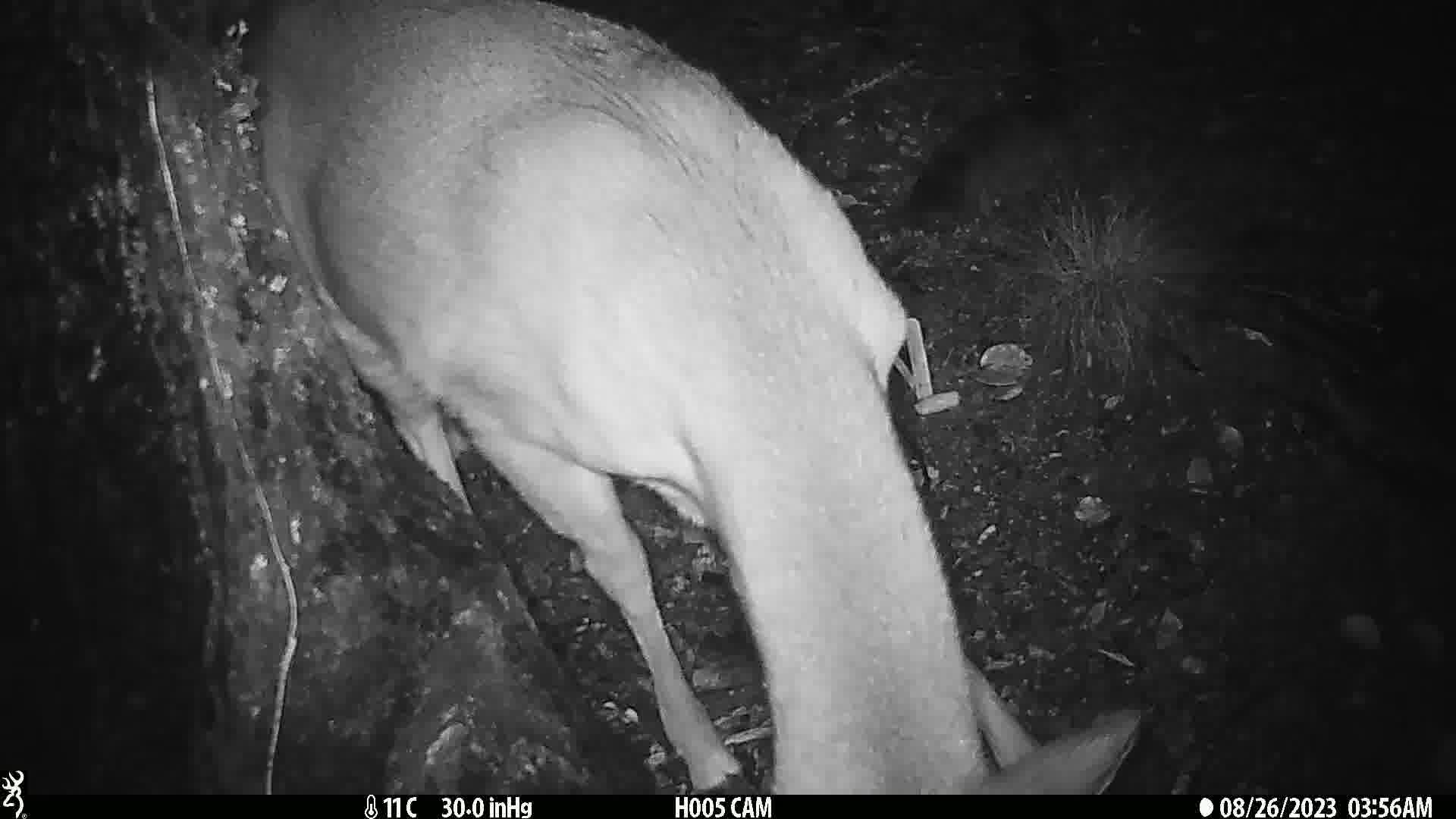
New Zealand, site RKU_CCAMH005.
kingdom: Animalia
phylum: Chordata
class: Mammalia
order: Artiodactyla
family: Cervidae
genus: Odocoileus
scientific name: Odocoileus virginianus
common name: white-tailed deer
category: white tailed deer